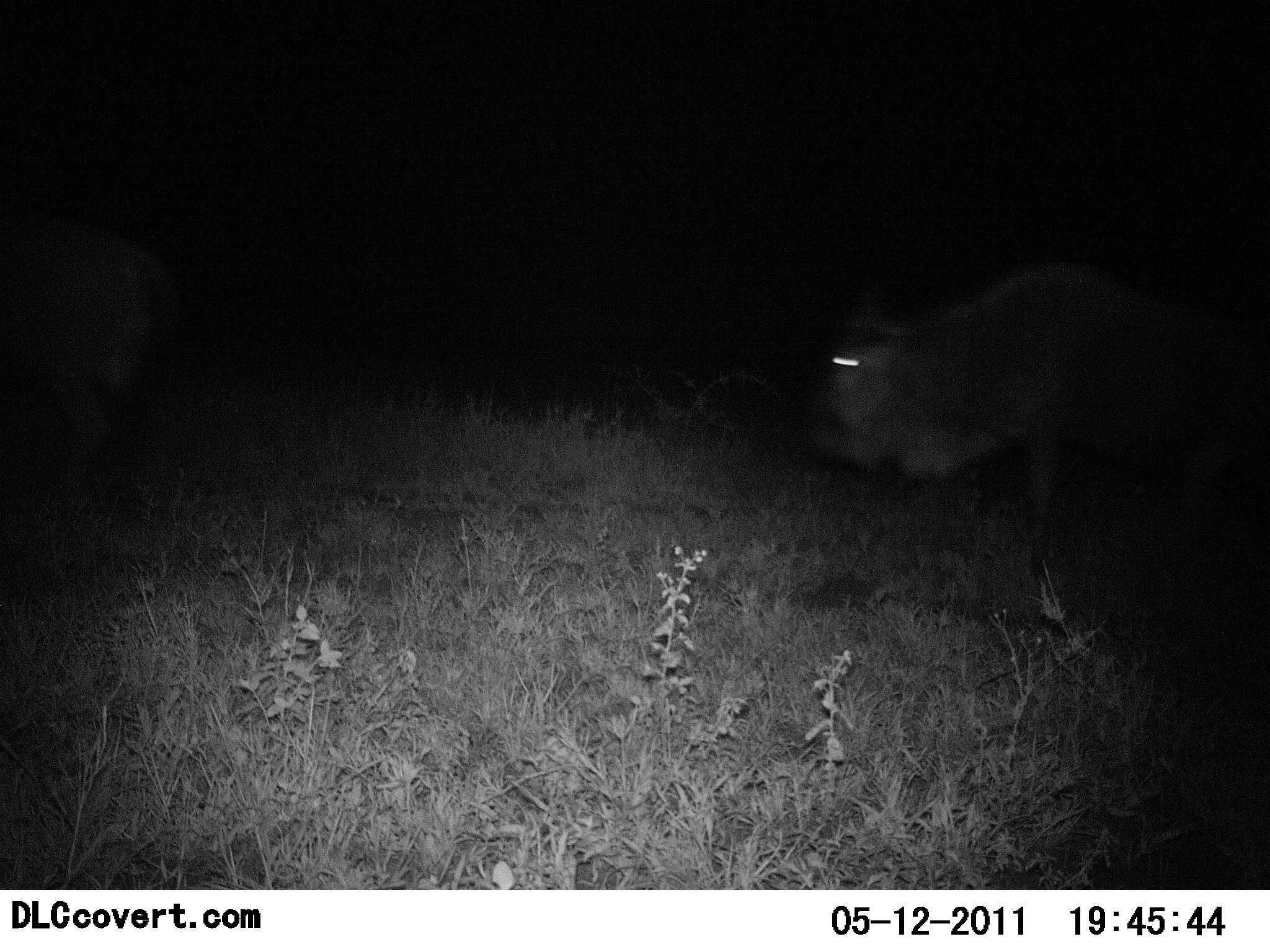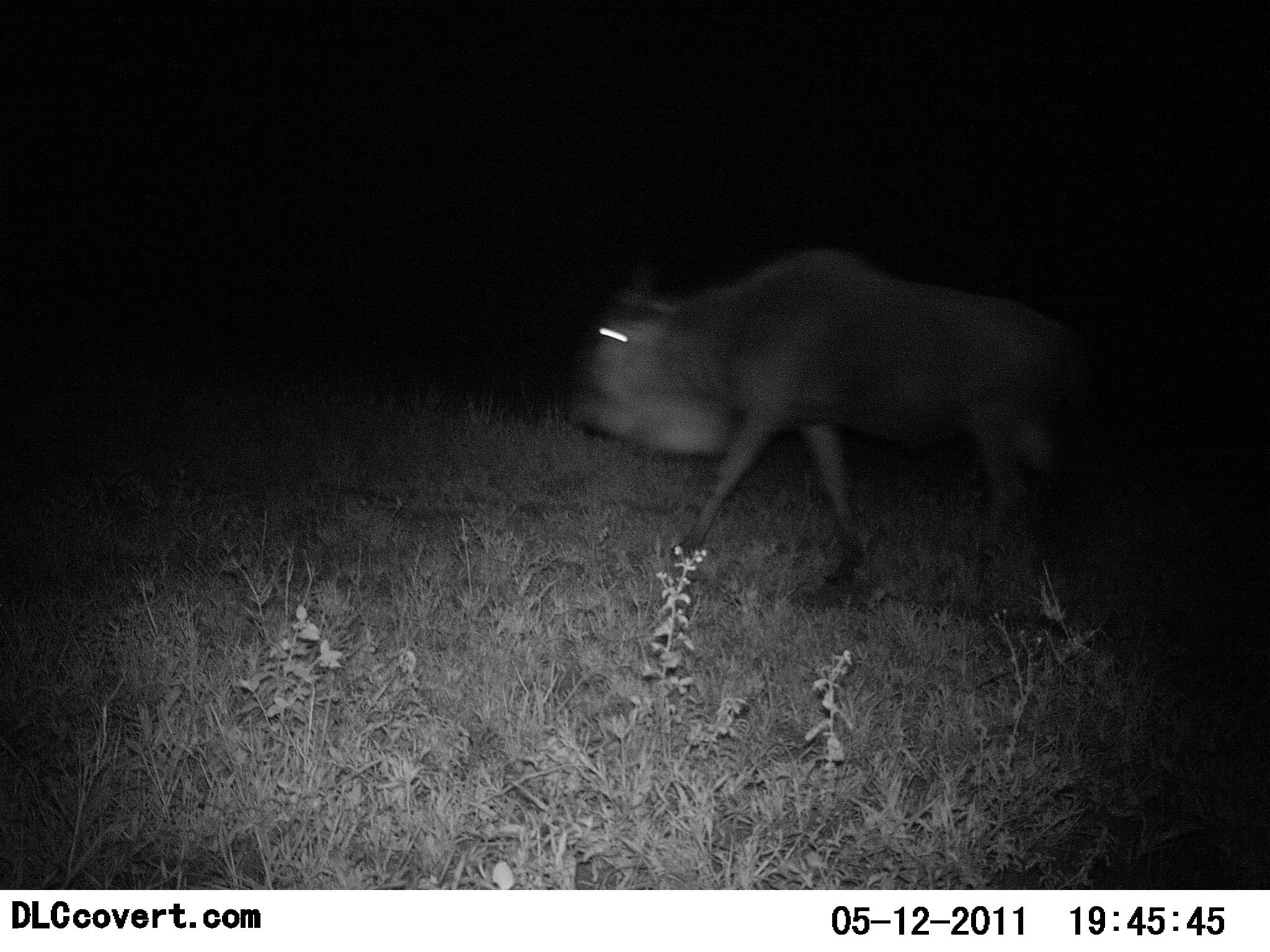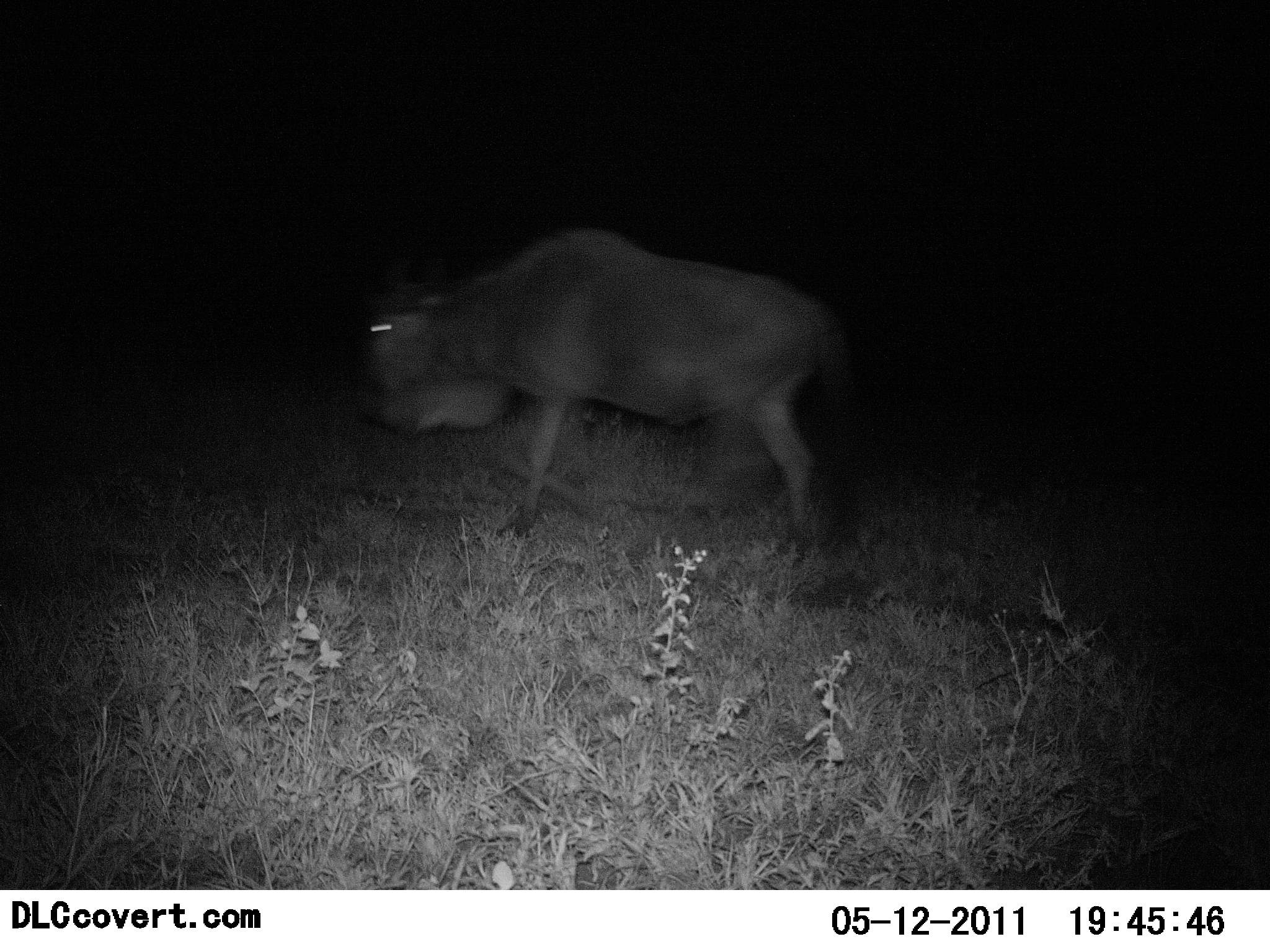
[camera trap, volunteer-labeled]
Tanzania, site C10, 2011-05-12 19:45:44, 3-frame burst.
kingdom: Animalia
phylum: Chordata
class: Mammalia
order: Artiodactyla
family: Bovidae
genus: Connochaetes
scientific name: Connochaetes taurinus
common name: blue wildebeest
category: wildebeest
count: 1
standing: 10%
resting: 0%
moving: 100%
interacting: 0%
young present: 0%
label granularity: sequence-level